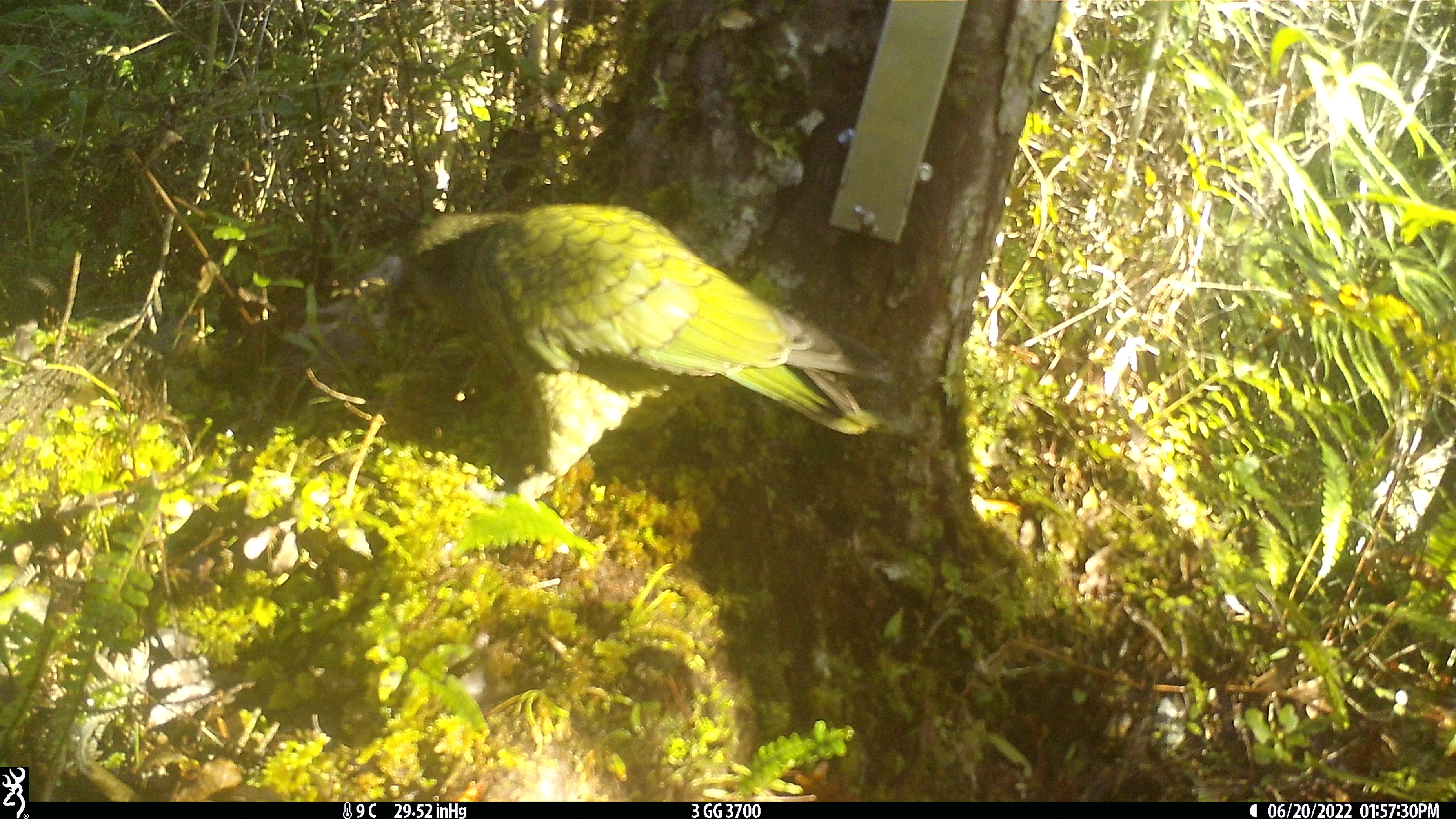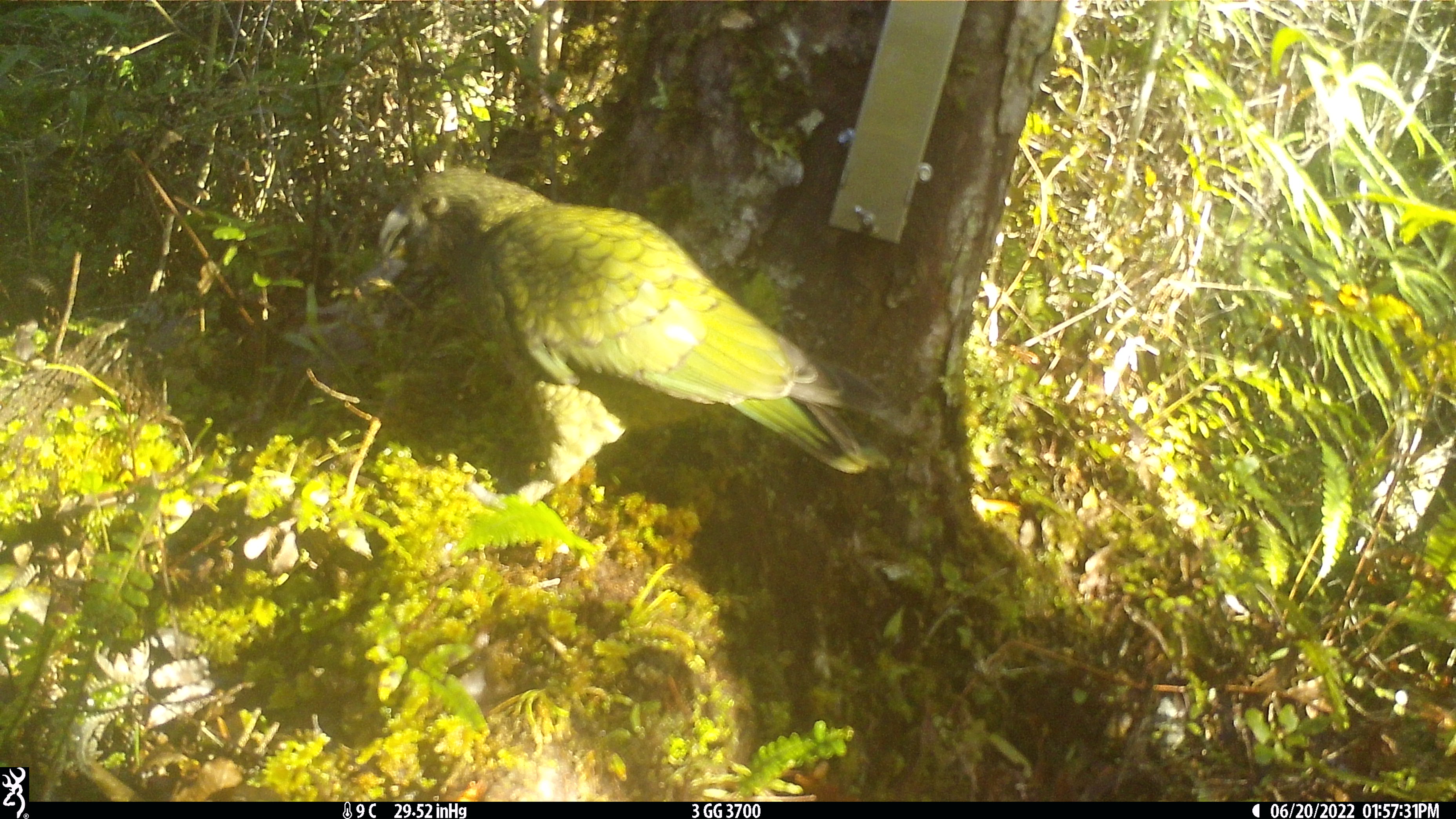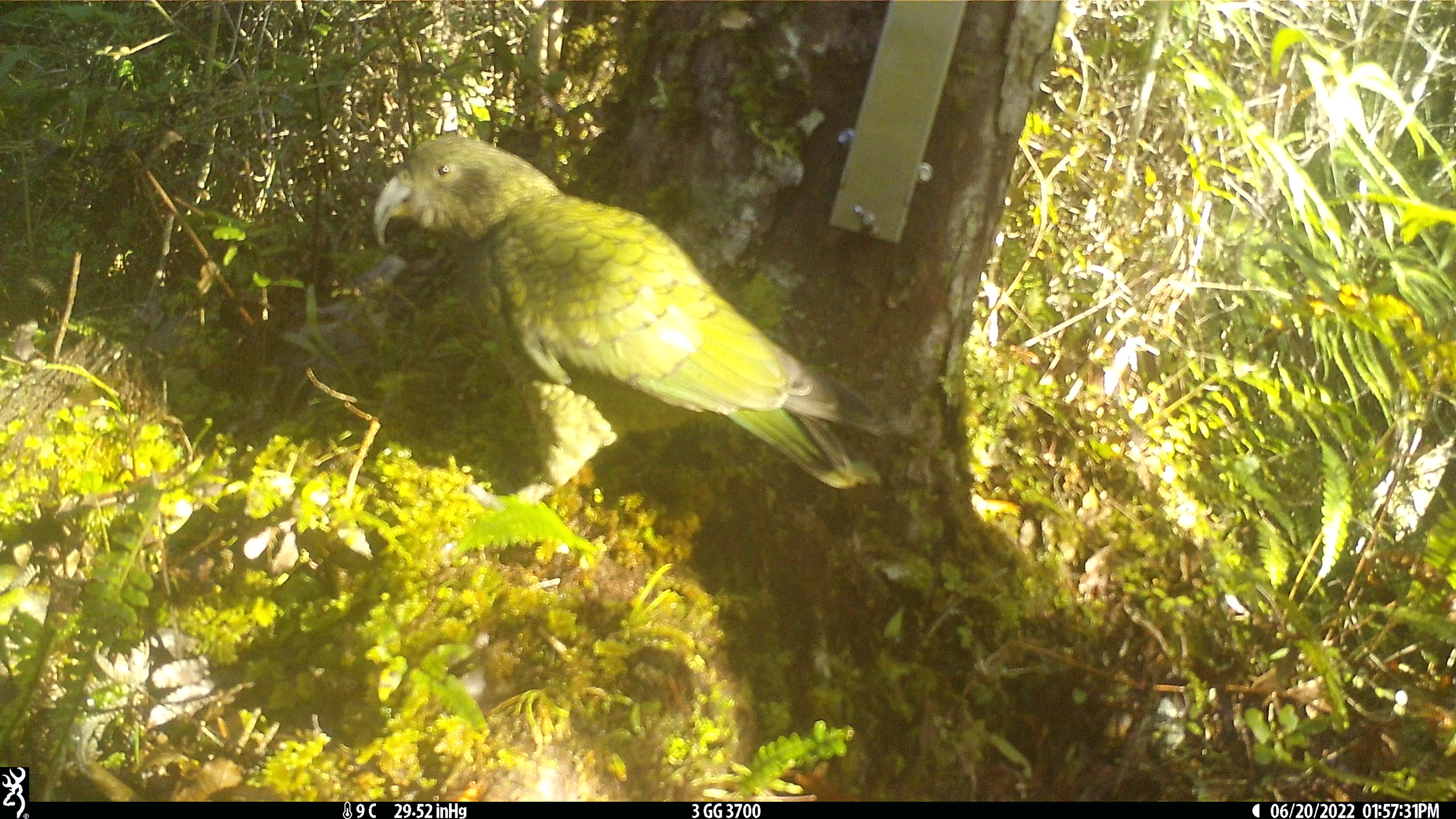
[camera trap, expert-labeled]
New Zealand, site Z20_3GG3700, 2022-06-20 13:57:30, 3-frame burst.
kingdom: Animalia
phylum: Chordata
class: Aves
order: Psittaciformes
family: Strigopidae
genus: Nestor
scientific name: Nestor notabilis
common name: kea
Kea (Nestor notabilis).